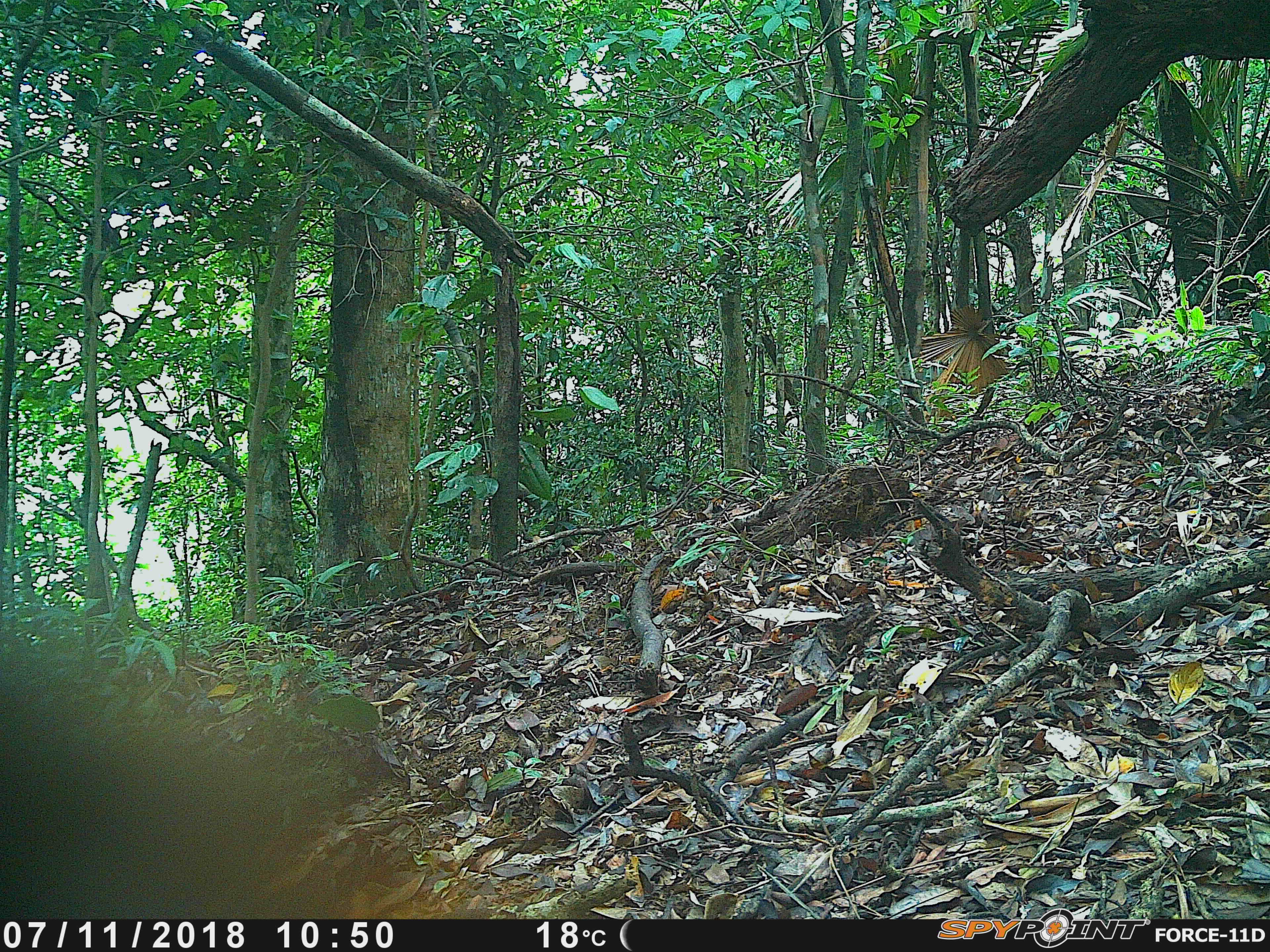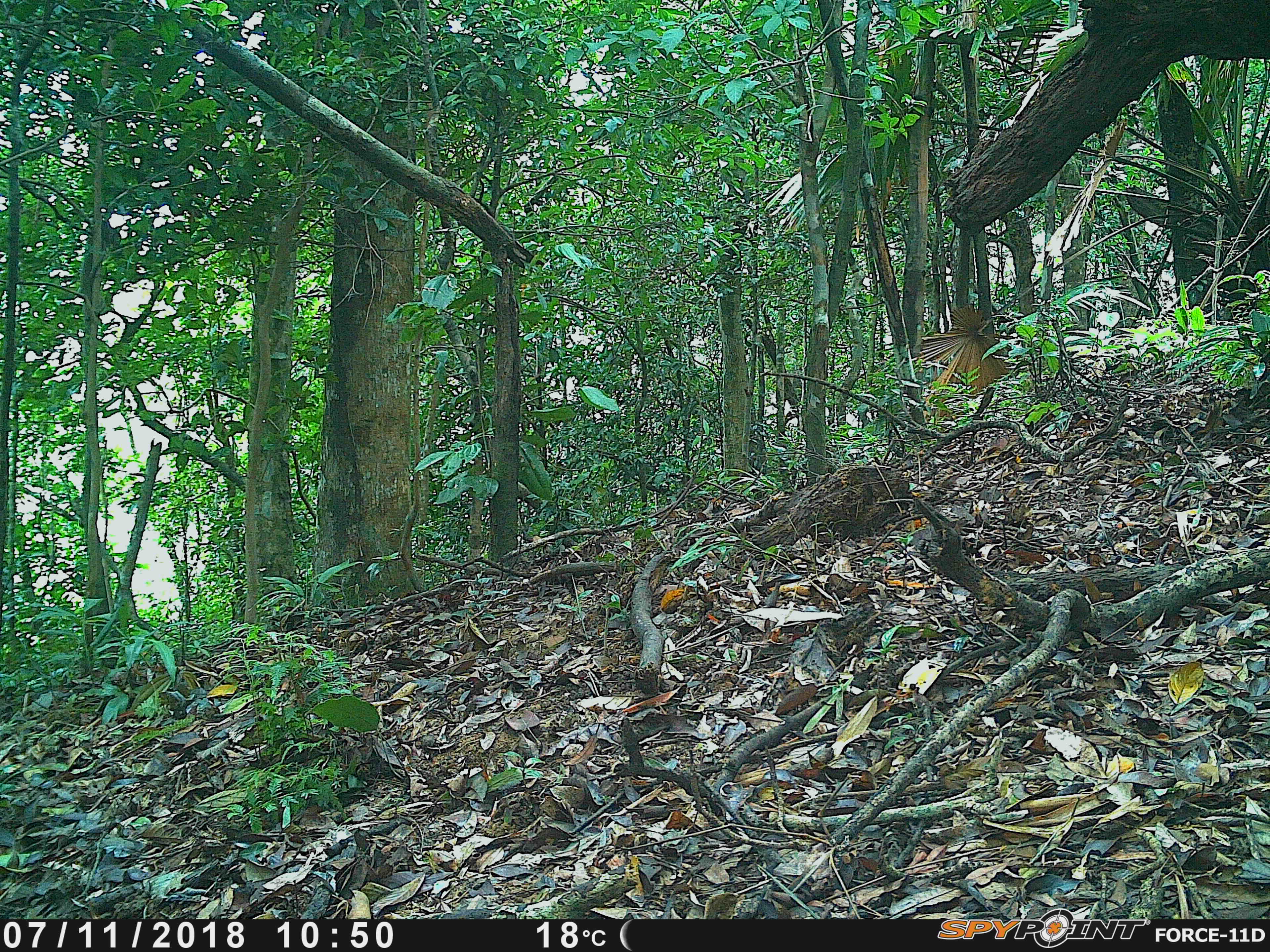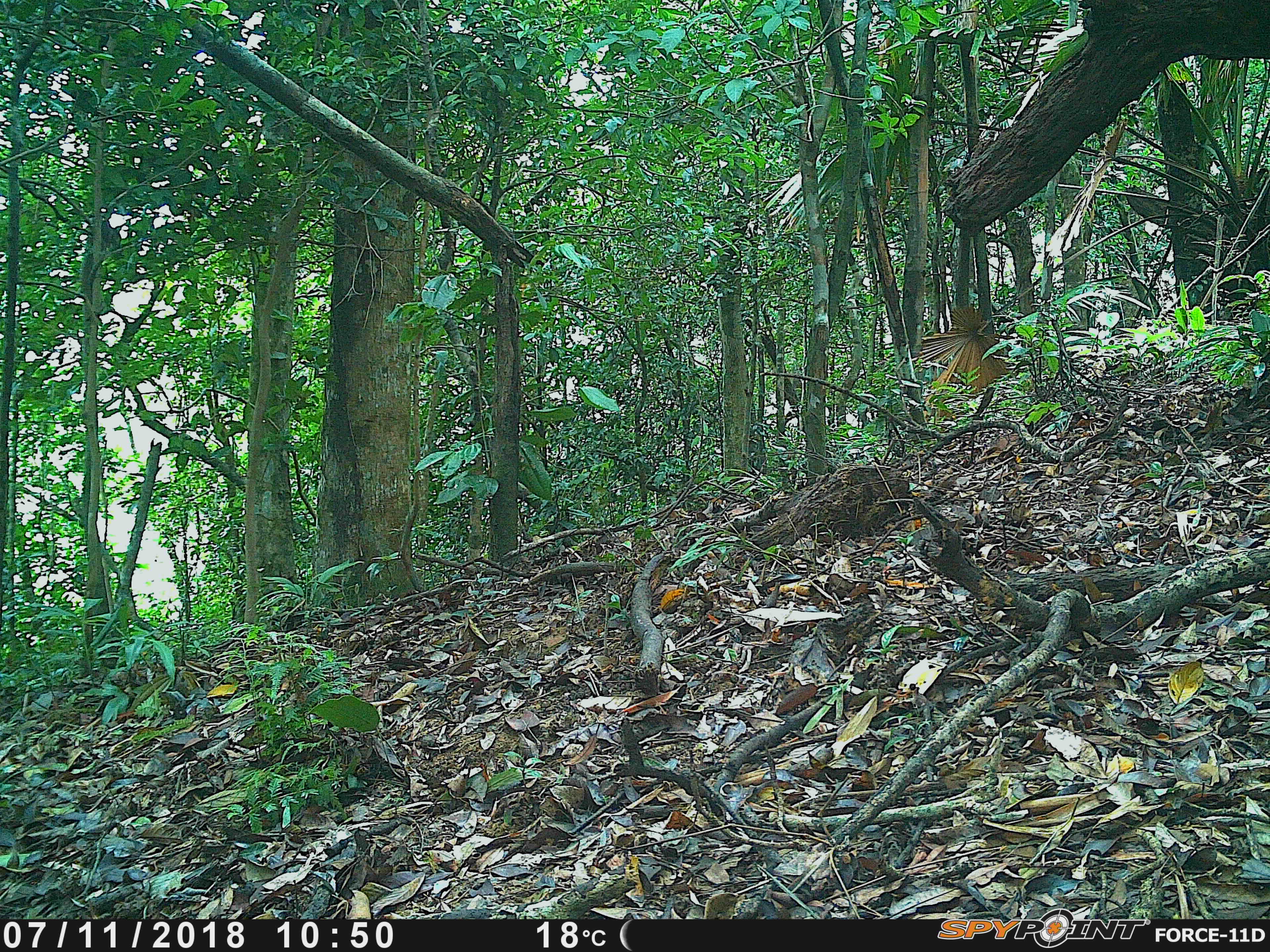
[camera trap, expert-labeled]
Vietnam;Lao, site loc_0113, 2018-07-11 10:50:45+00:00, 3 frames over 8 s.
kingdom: Animalia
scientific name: Animalia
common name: animal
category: unidentified animal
Unidentified animal (animal) (Animalia). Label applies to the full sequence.